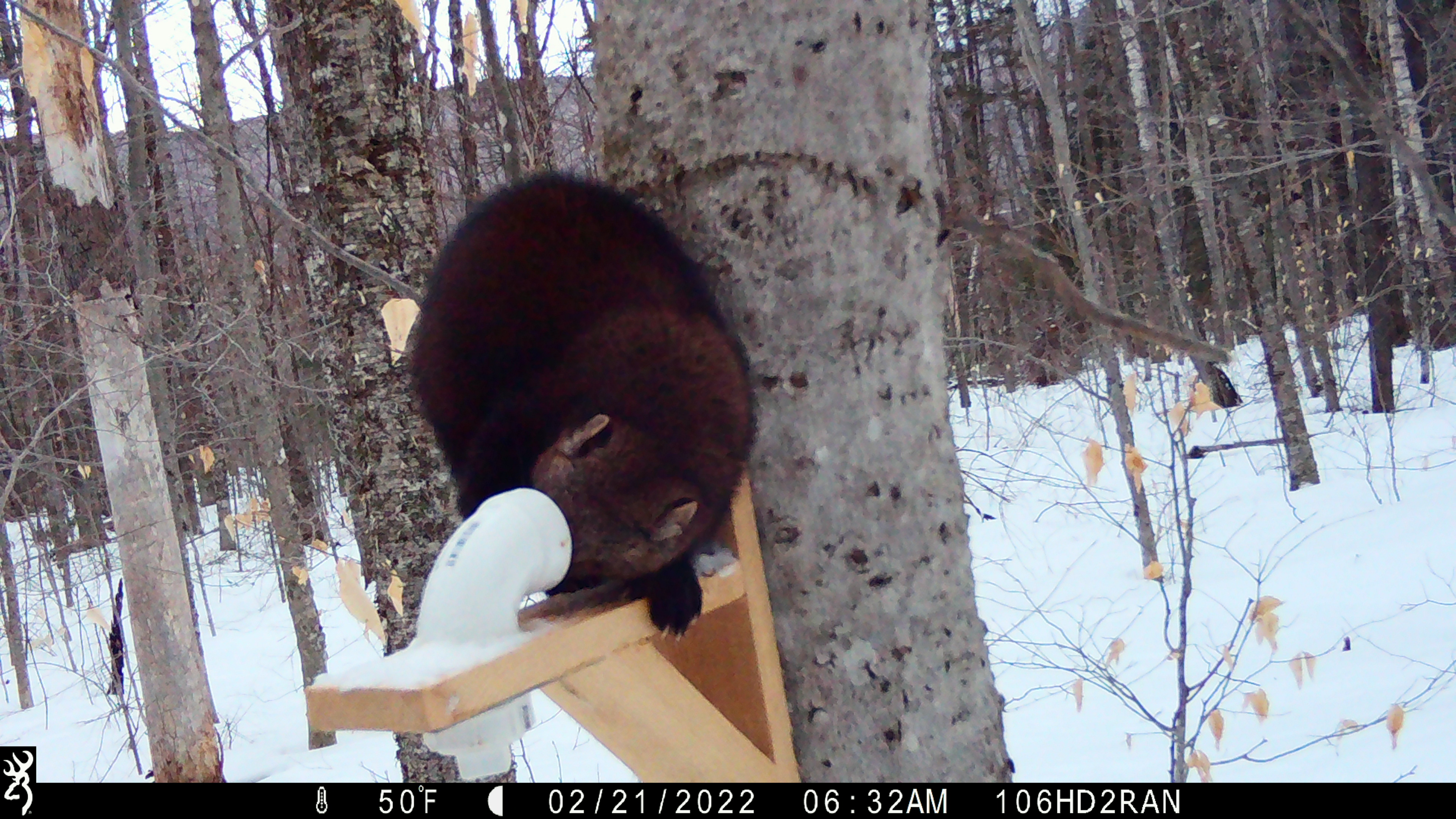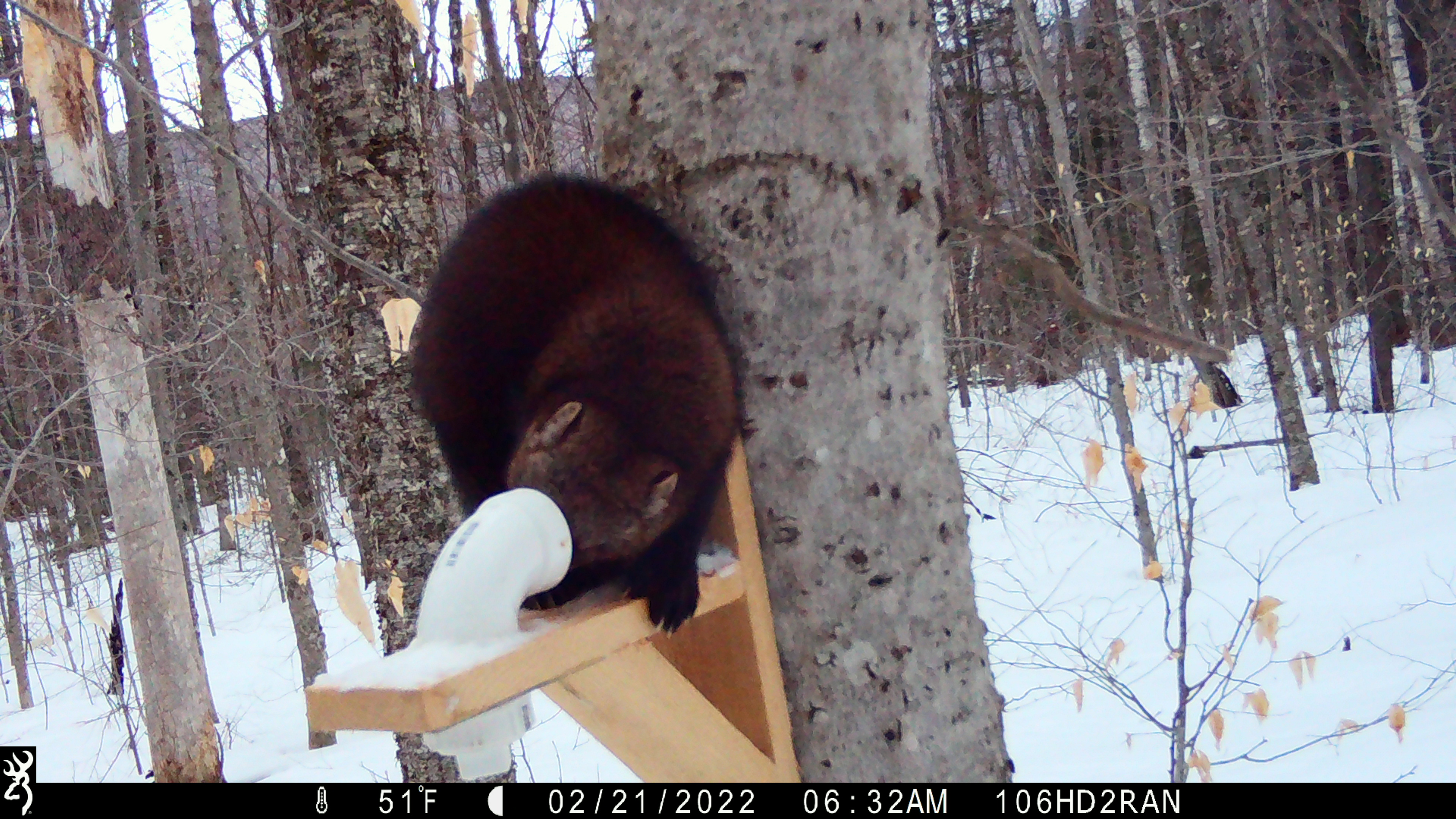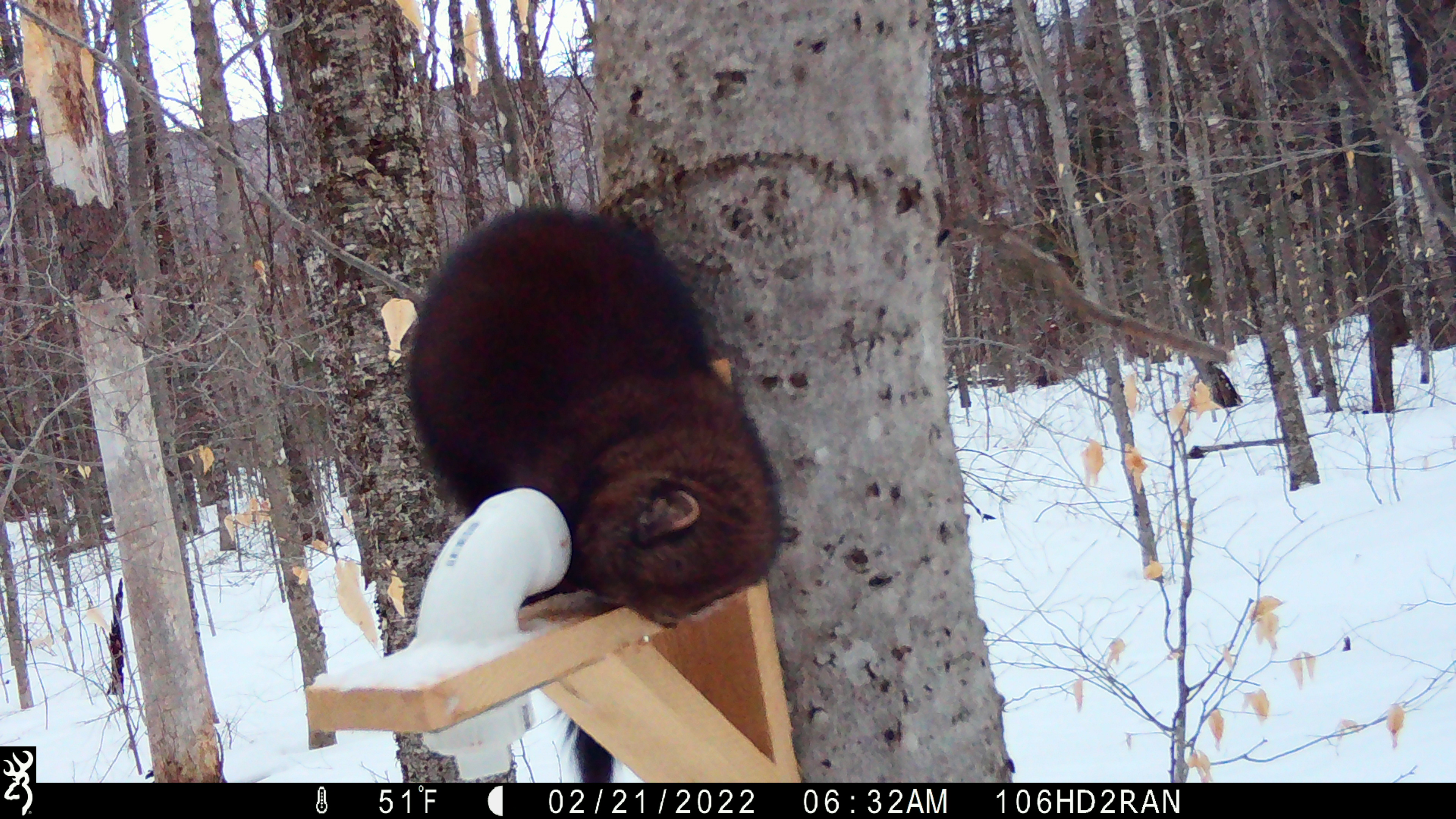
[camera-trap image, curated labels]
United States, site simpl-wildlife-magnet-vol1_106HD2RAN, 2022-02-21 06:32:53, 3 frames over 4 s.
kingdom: Animalia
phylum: Chordata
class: Mammalia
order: Carnivora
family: Mustelidae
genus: Pekania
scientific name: Pekania pennanti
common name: fisher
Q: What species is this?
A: Fisher (Pekania pennanti).